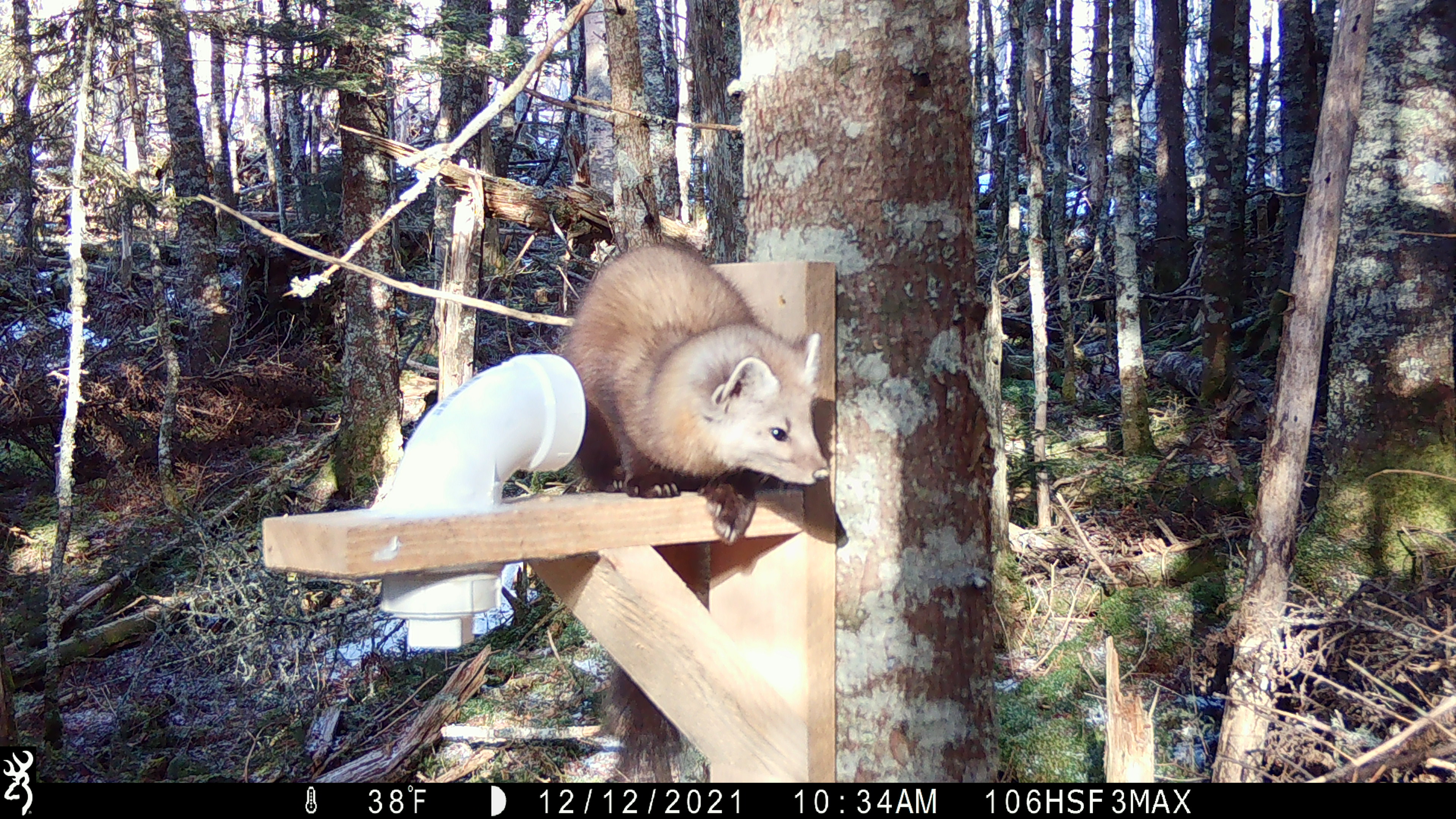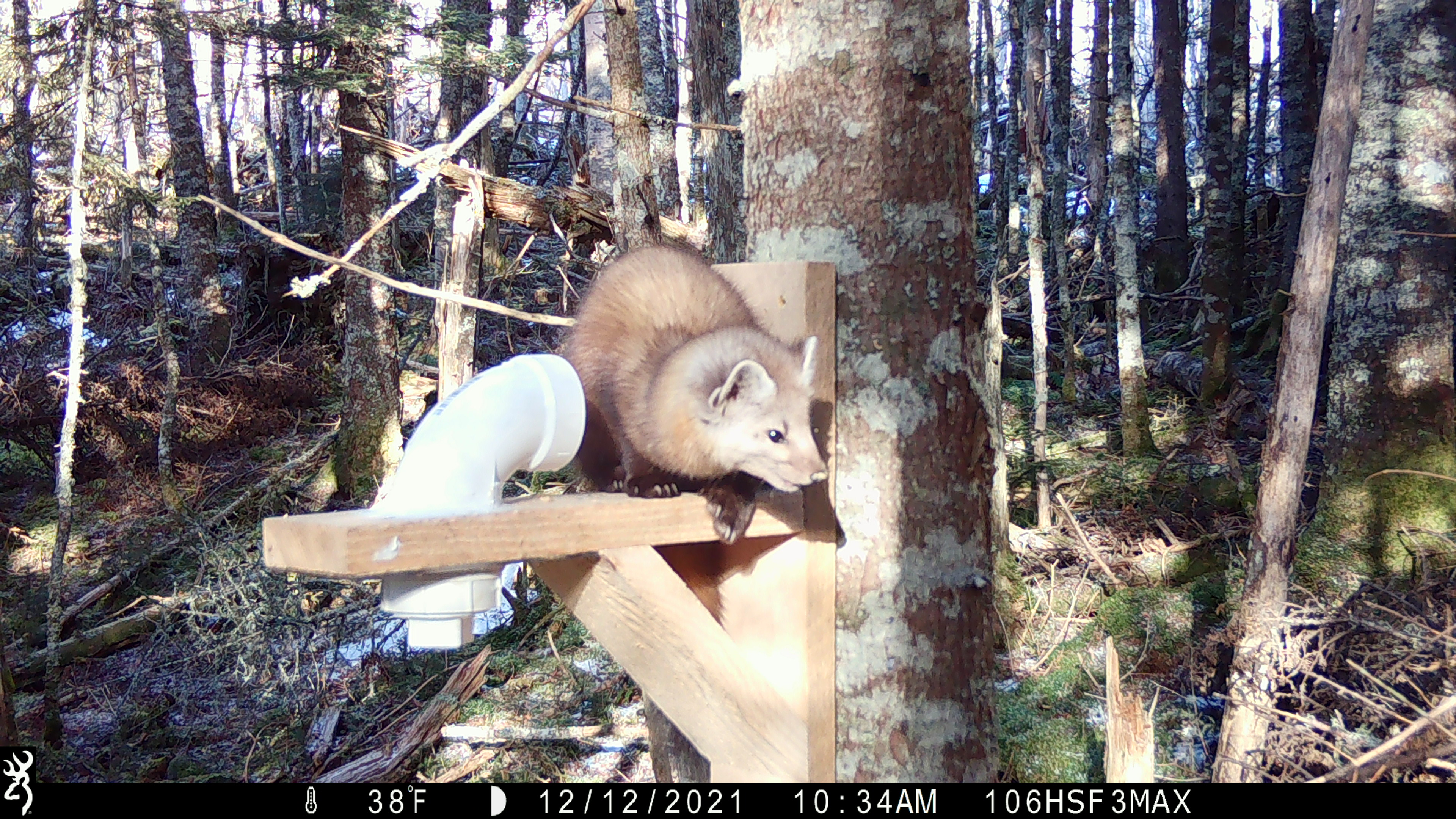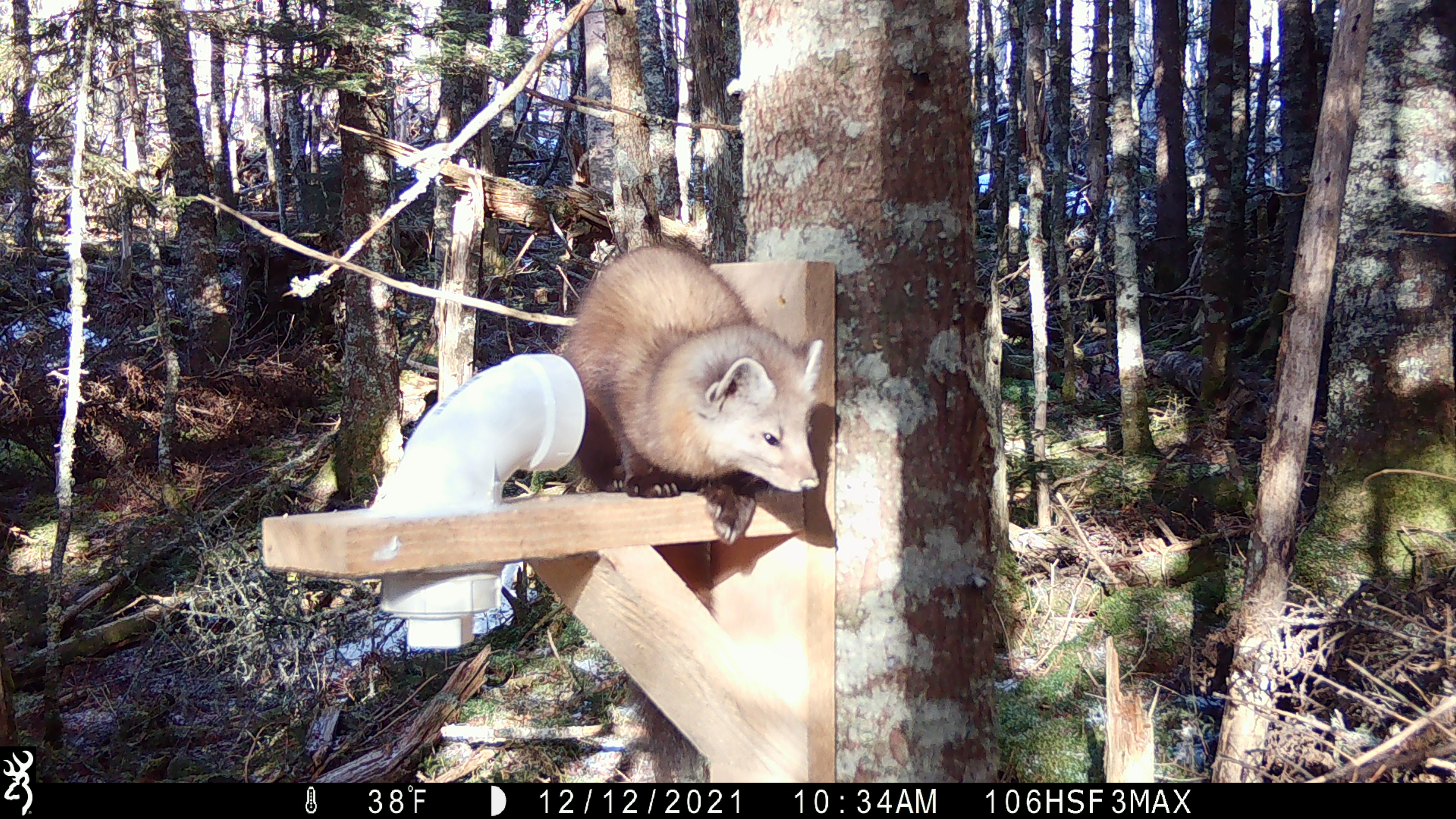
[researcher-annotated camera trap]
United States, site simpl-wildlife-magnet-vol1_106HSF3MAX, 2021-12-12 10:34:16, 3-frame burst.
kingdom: Animalia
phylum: Chordata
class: Mammalia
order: Carnivora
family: Mustelidae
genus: Martes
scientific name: Martes americana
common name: american marten